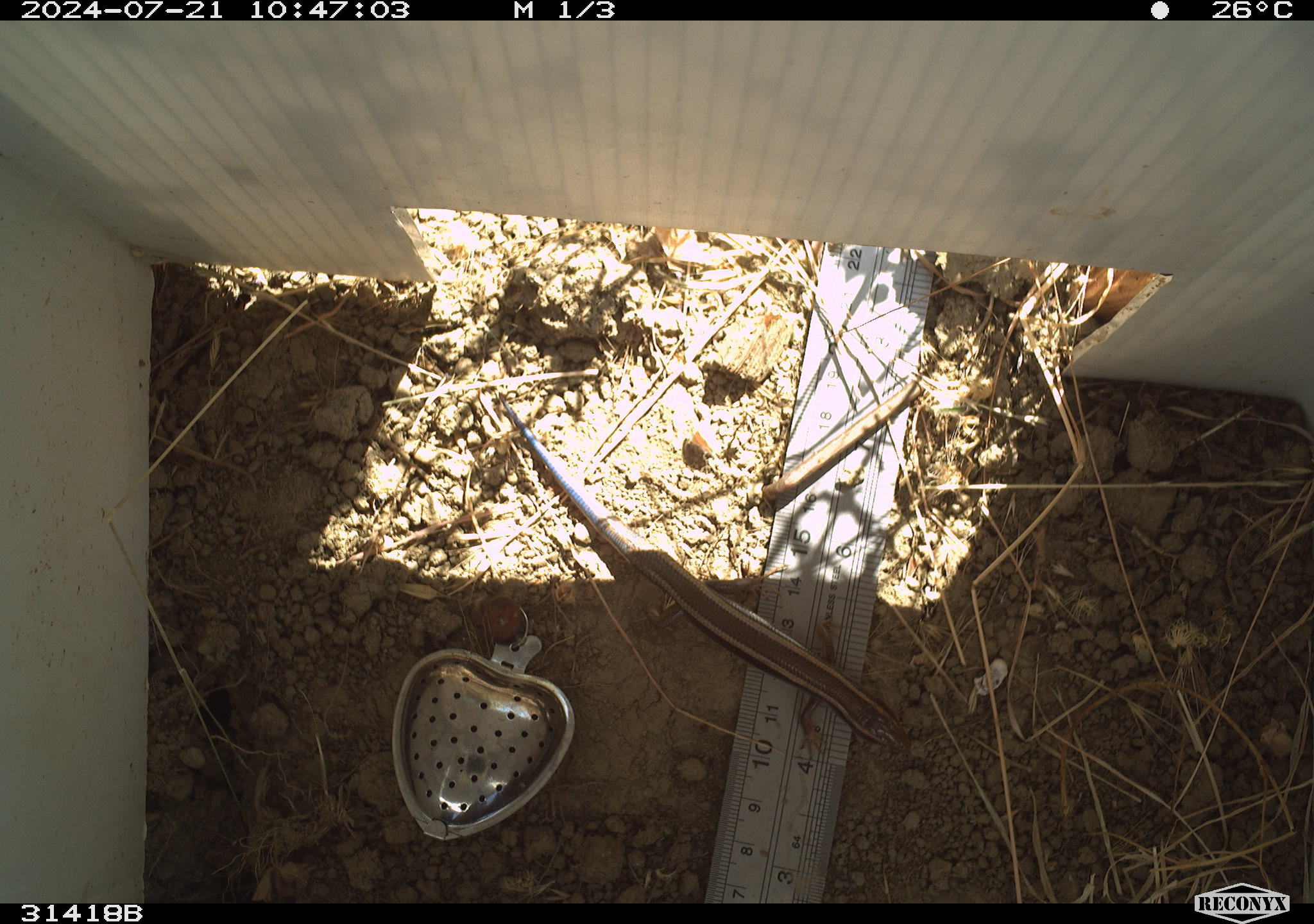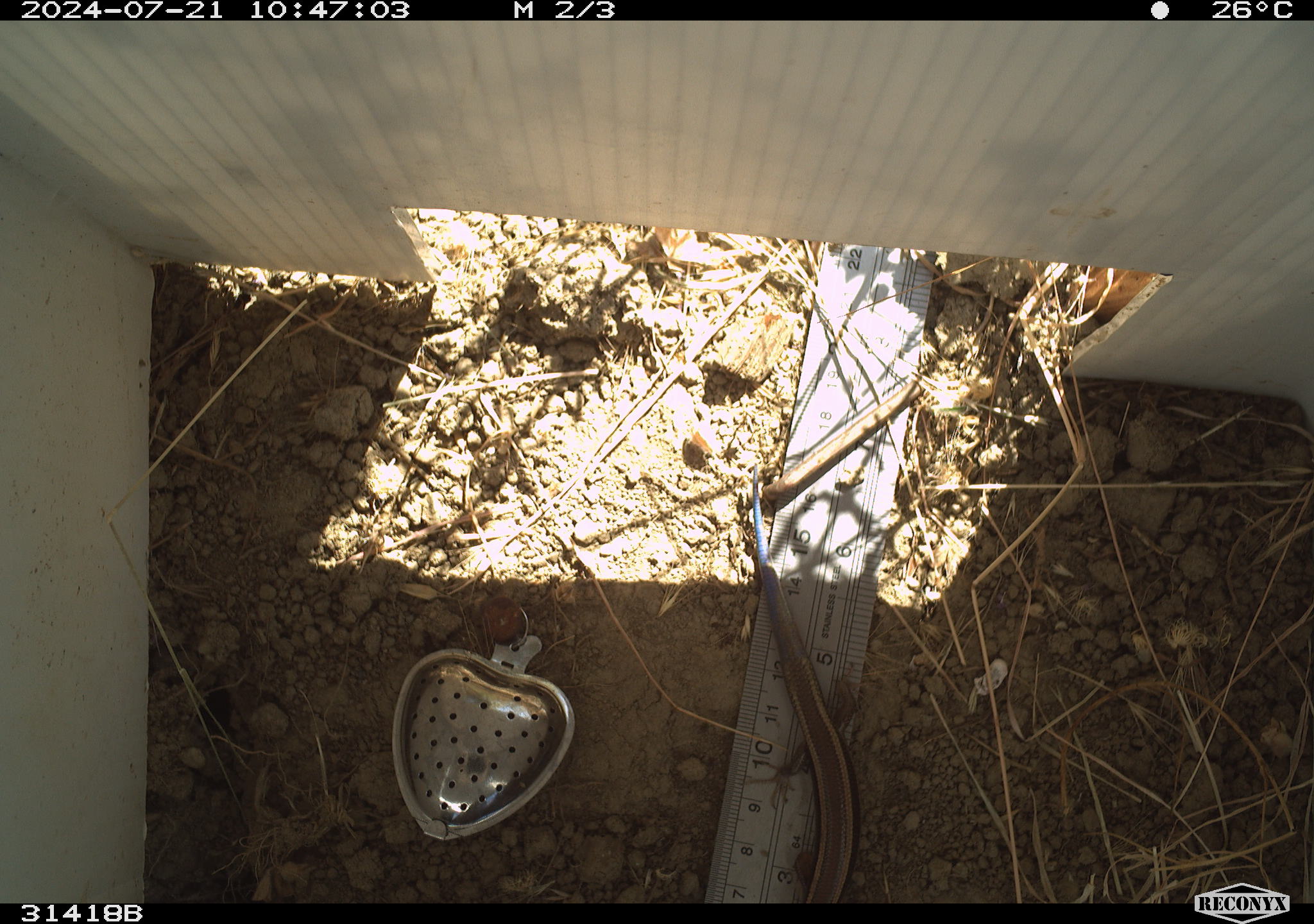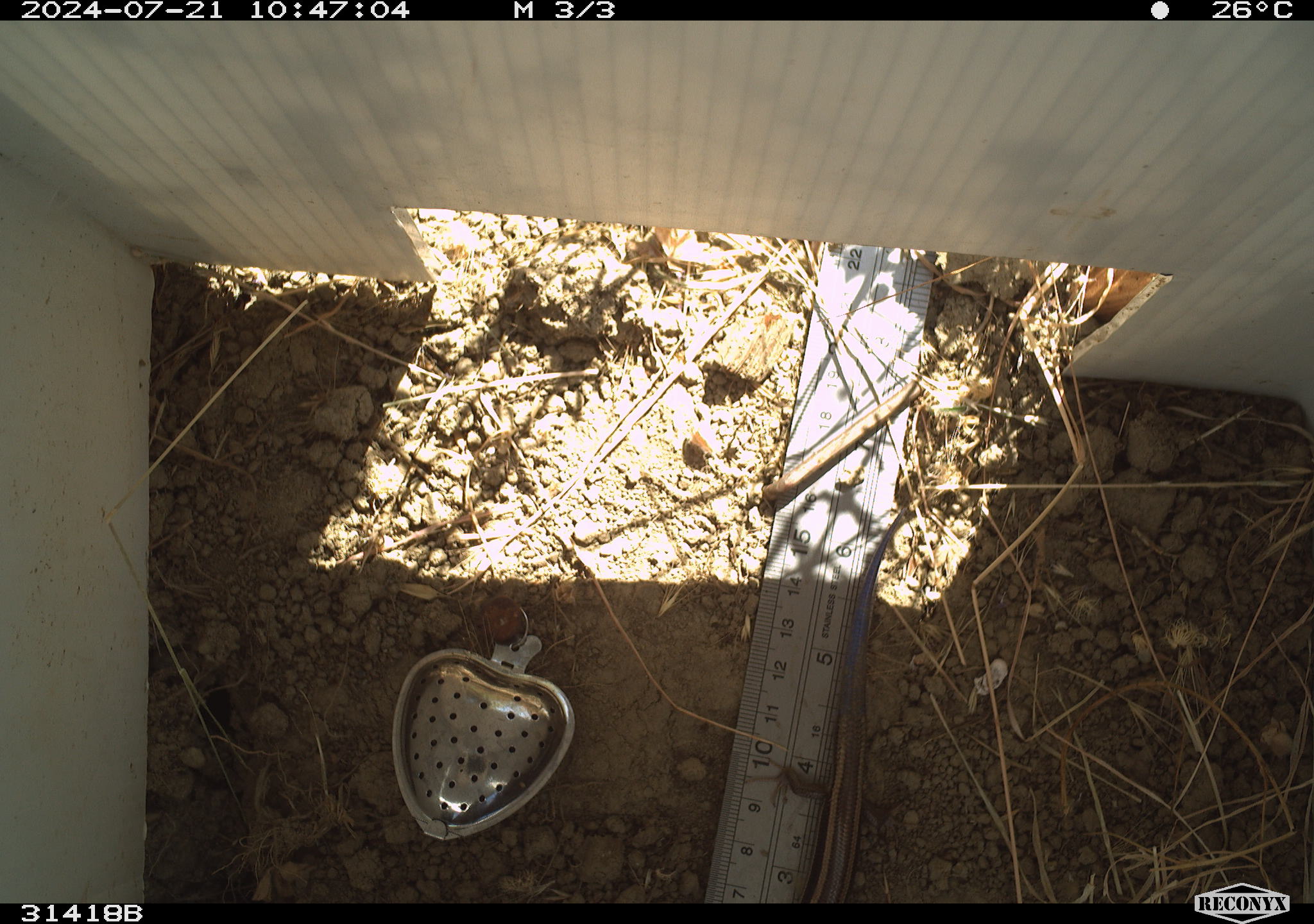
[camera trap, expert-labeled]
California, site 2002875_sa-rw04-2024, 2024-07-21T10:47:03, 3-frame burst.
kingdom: Animalia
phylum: Chordata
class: Reptilia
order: Squamata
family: Scincidae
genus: Plestiodon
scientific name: Plestiodon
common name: blue-tailed skinks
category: plestiodon species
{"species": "plestiodon species (blue-tailed skinks) (Plestiodon)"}